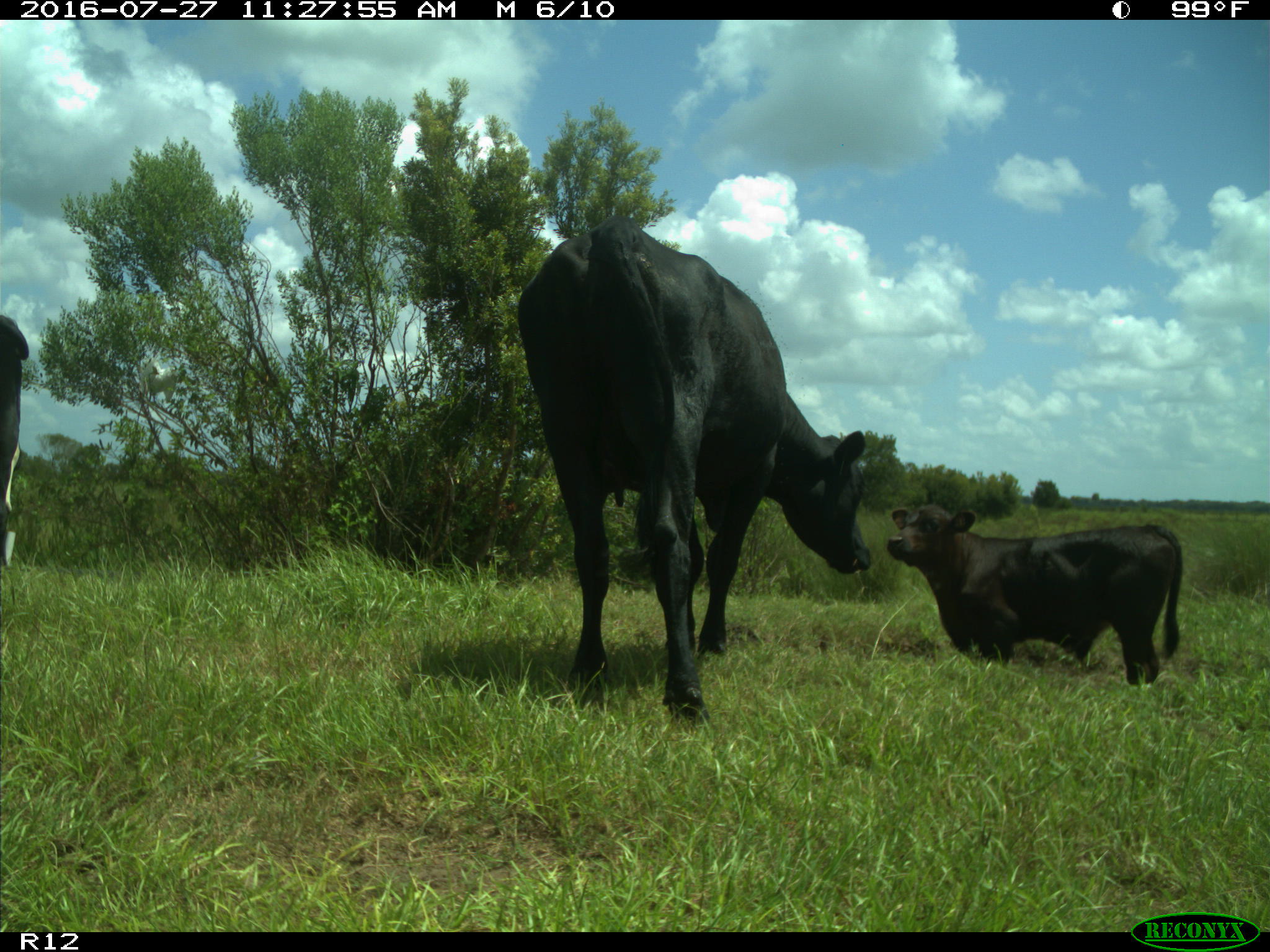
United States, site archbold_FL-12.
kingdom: Animalia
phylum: Chordata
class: Mammalia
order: Artiodactyla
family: Bovidae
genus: Bos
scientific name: Bos taurus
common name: domestic cow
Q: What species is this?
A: Bos taurus (domestic cow).